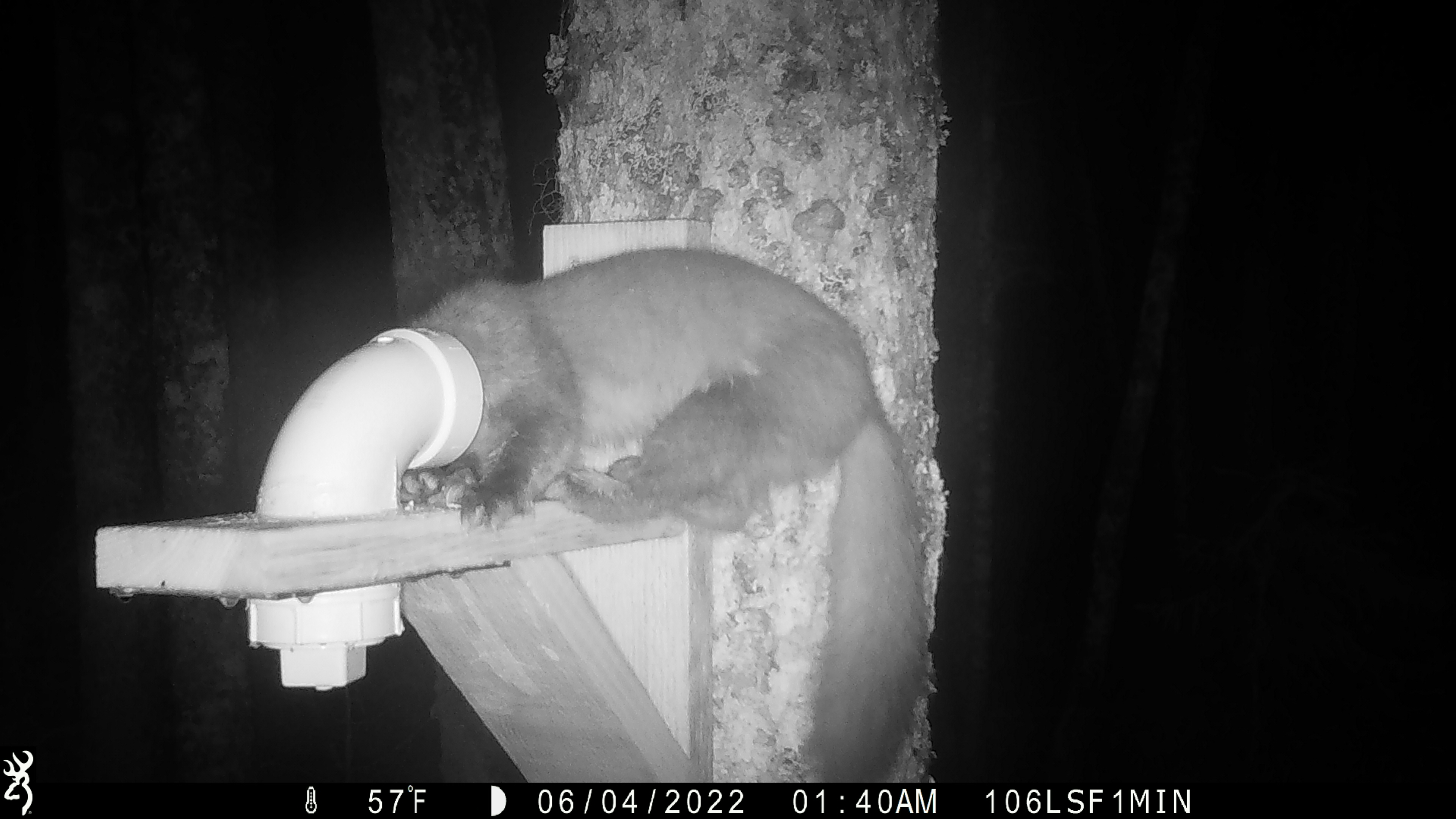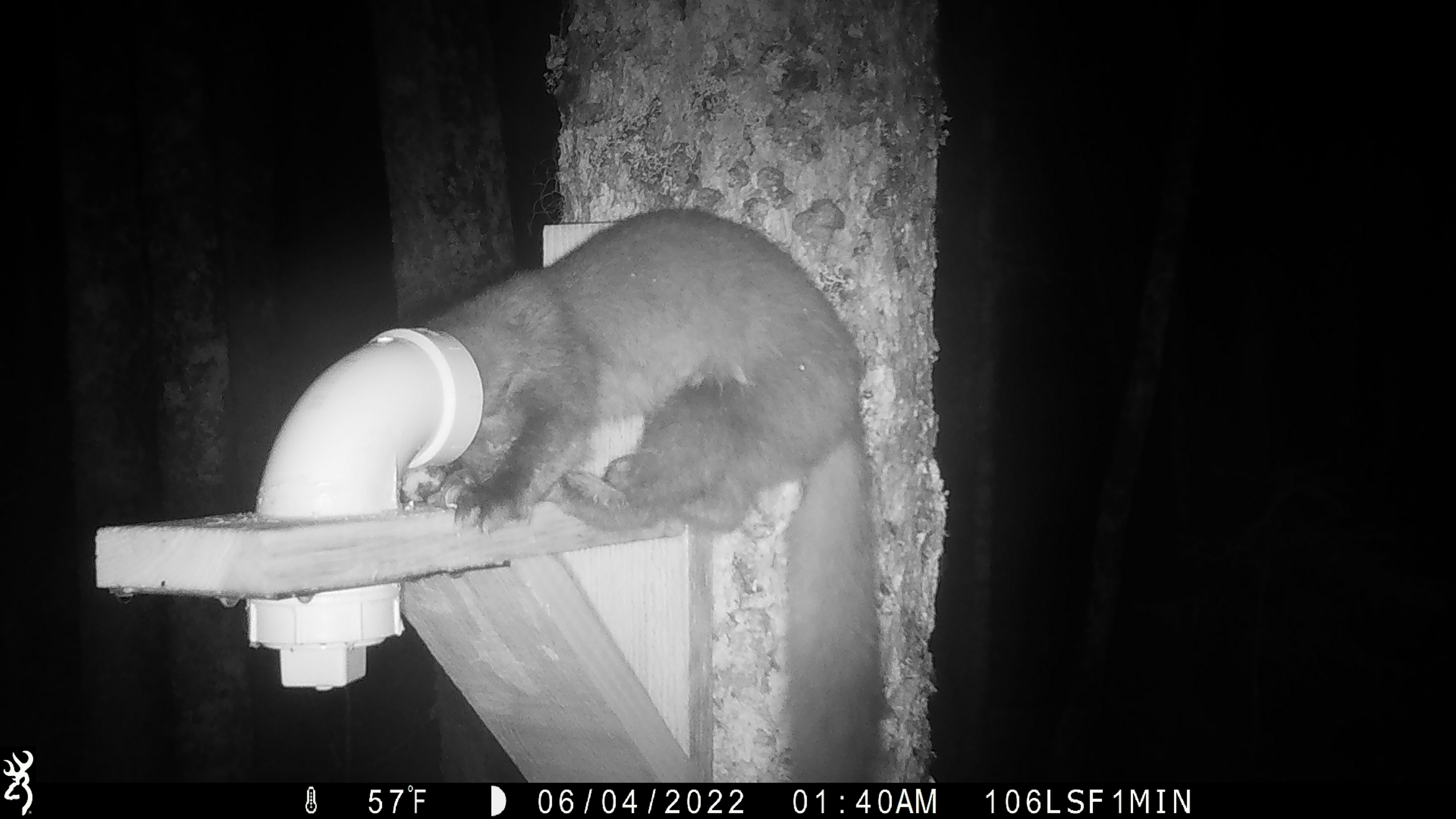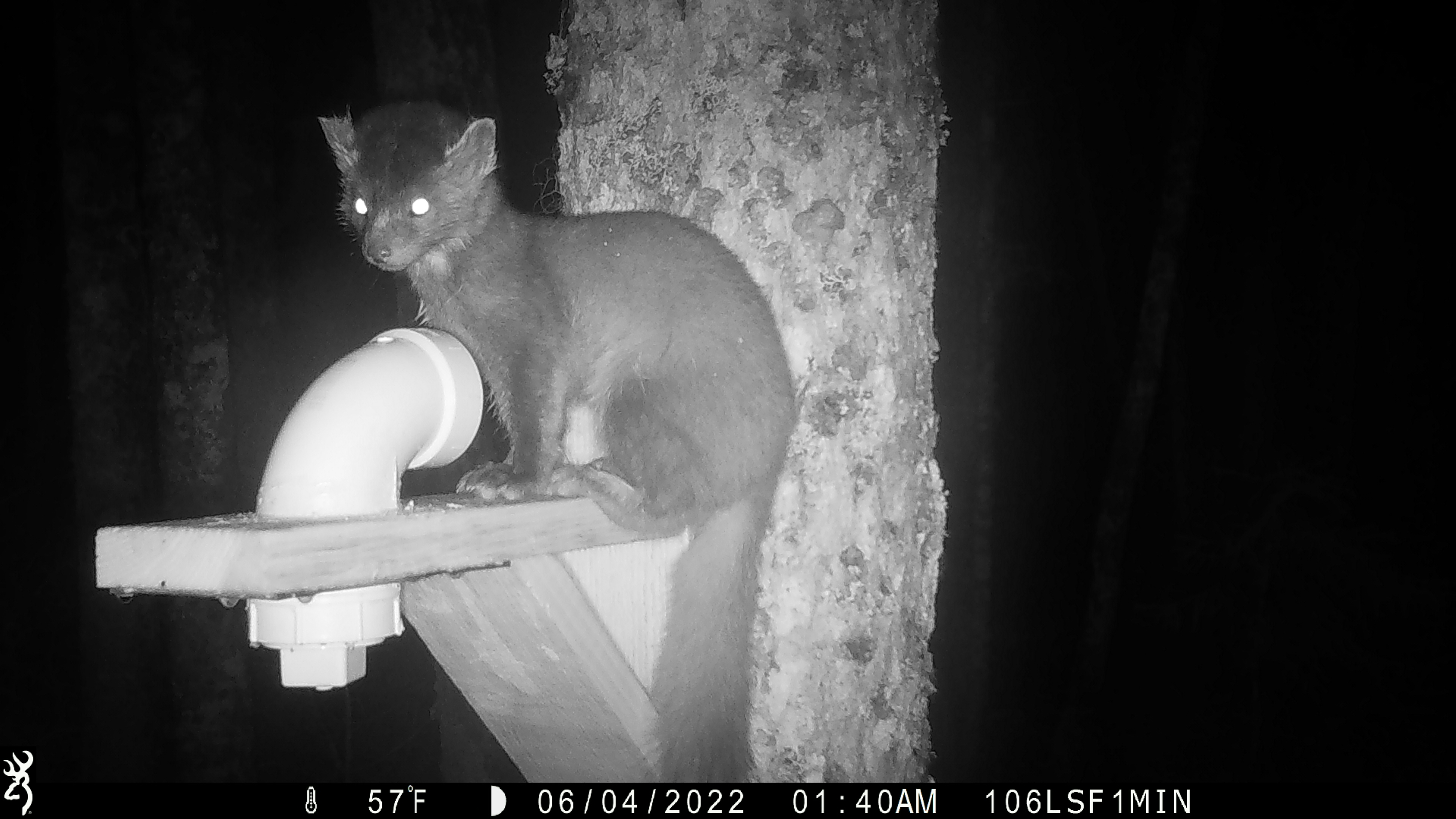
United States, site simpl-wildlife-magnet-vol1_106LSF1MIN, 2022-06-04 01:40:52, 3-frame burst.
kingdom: Animalia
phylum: Chordata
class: Mammalia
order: Carnivora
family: Mustelidae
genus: Martes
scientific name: Martes americana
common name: american marten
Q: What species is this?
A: American marten (Martes americana).